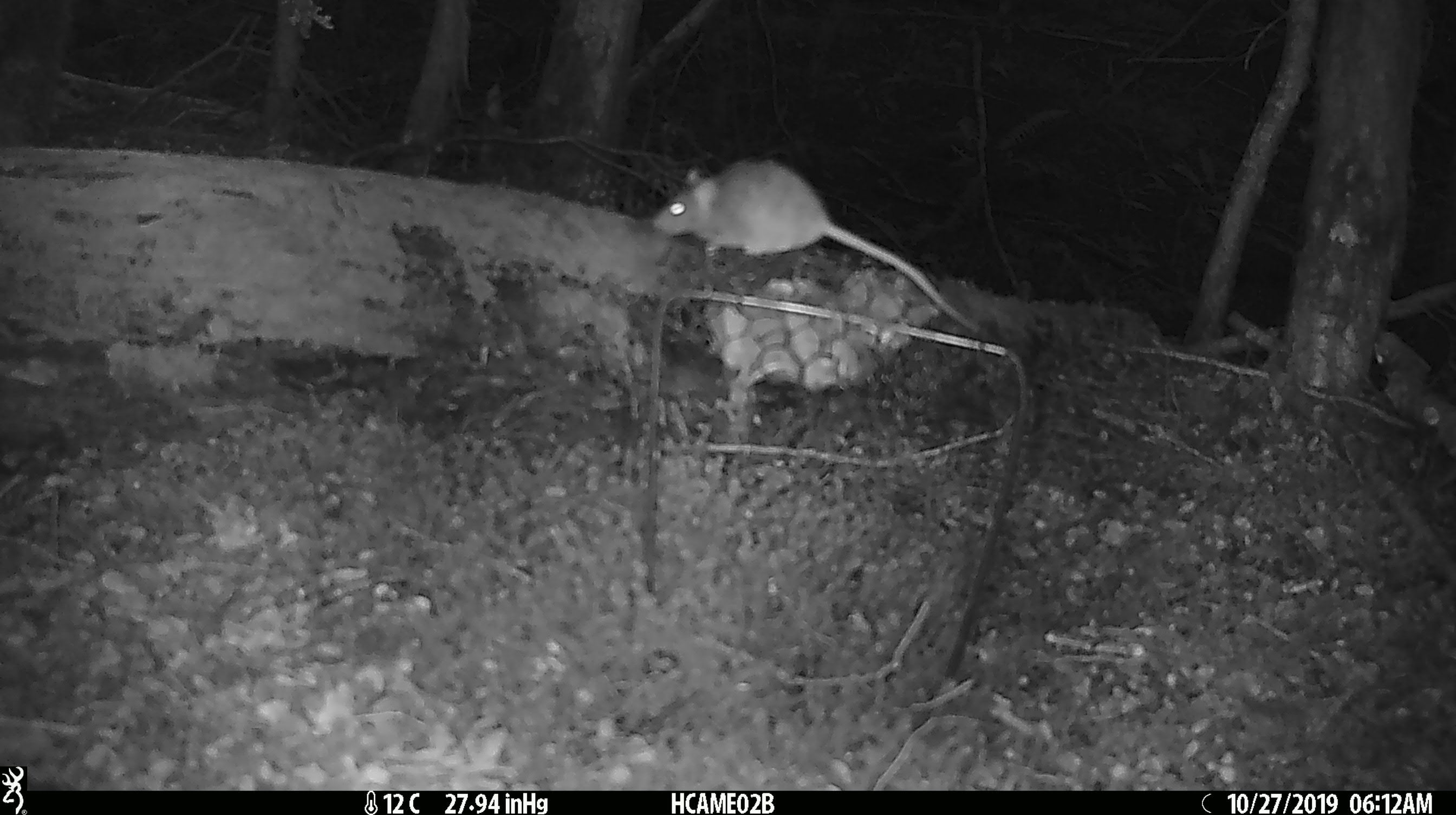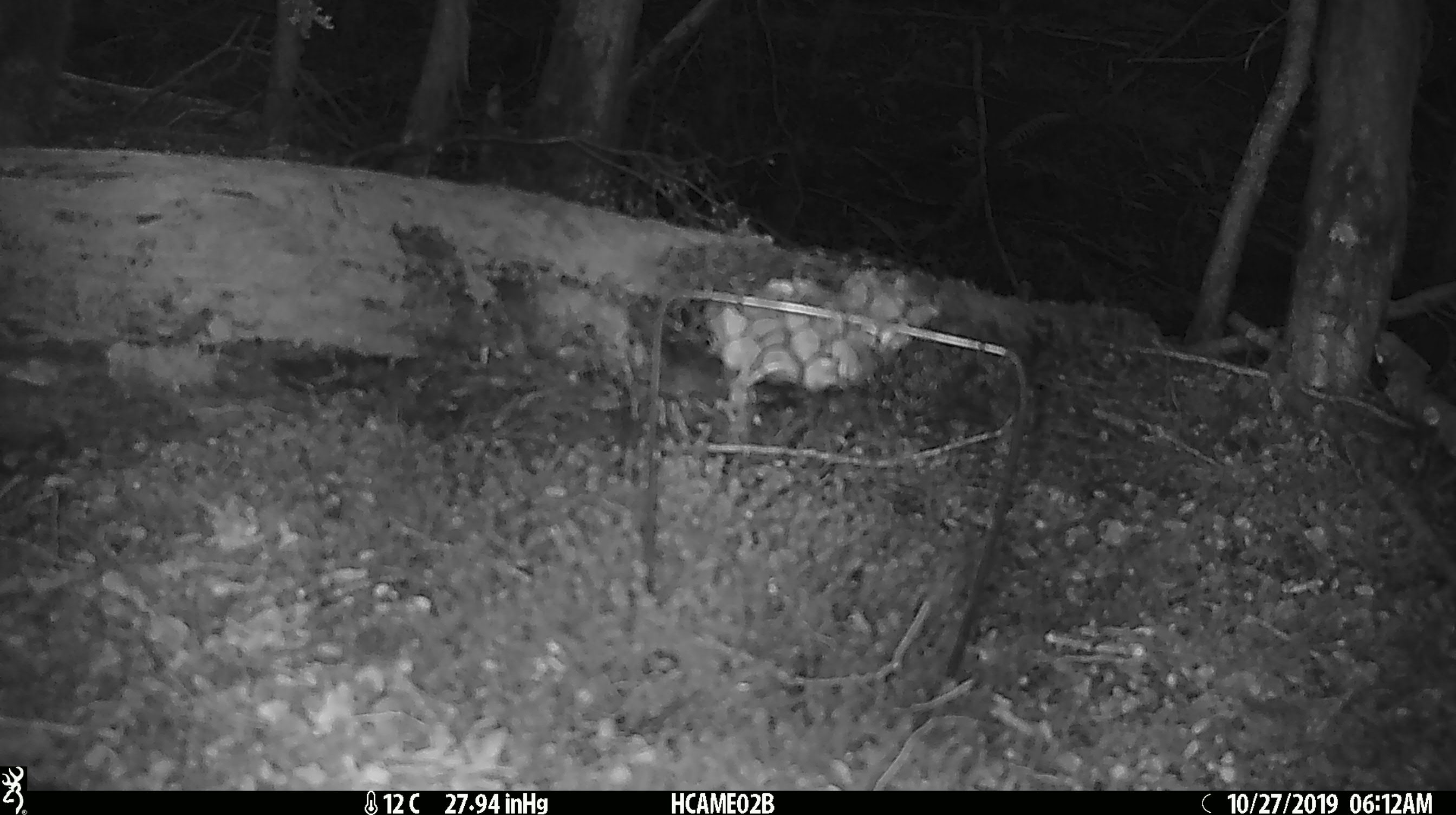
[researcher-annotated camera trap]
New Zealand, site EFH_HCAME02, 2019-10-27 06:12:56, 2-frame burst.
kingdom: Animalia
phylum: Chordata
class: Mammalia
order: Rodentia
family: Muridae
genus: Mus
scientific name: Mus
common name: mouse